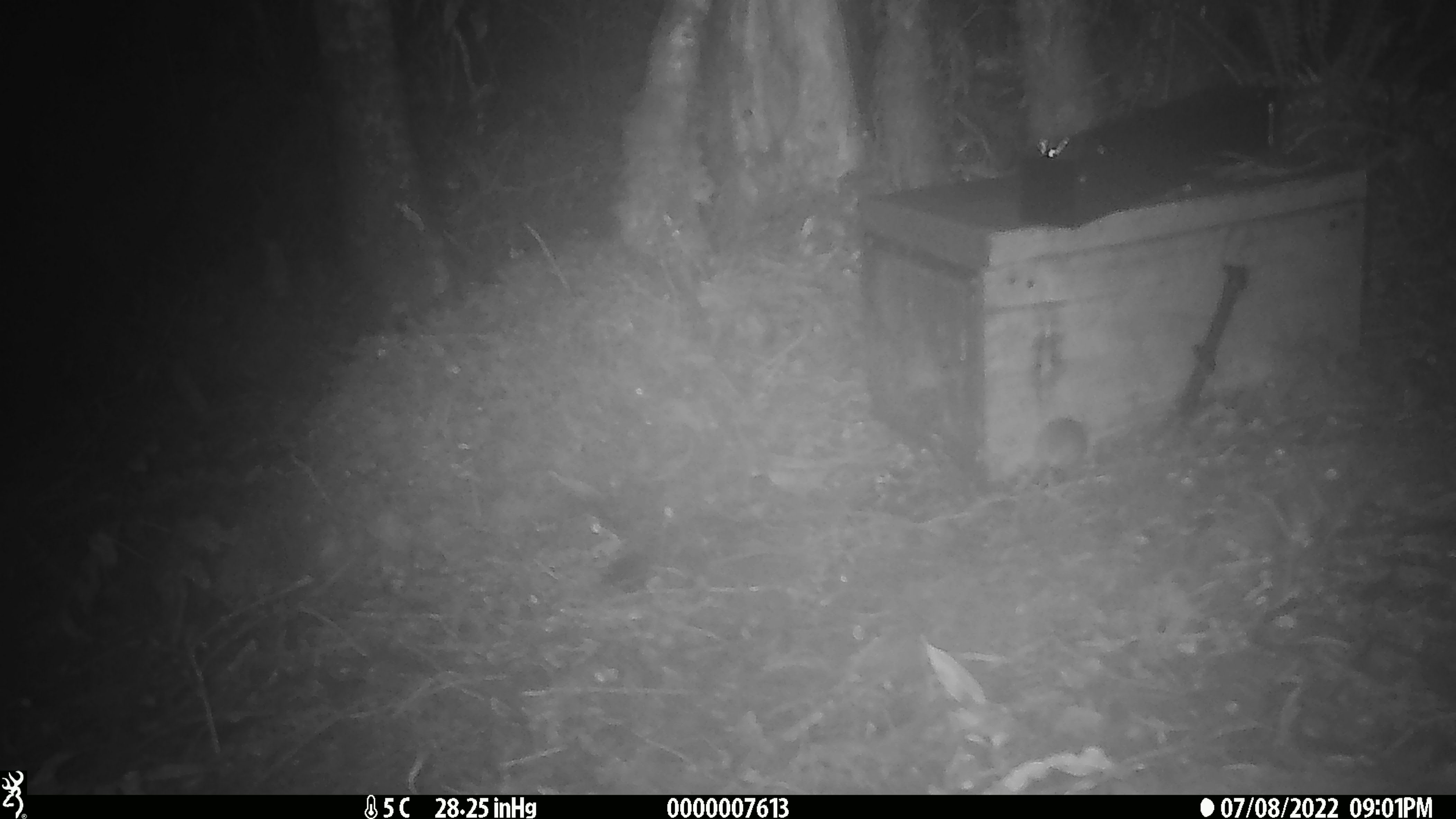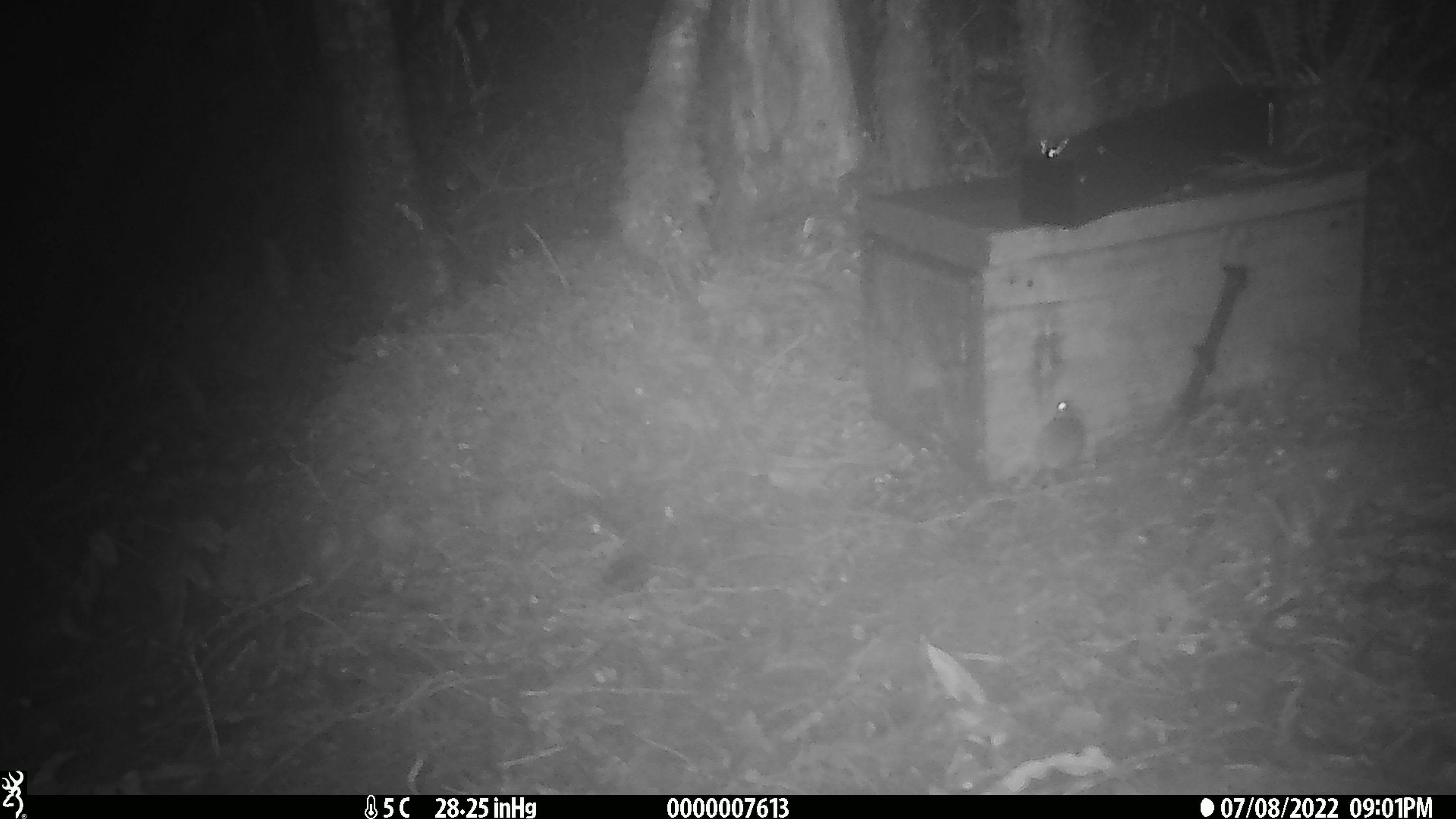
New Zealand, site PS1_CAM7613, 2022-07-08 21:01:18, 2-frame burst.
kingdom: Animalia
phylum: Chordata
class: Mammalia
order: Rodentia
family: Muridae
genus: Mus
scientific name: Mus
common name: mouse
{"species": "mouse (Mus)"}